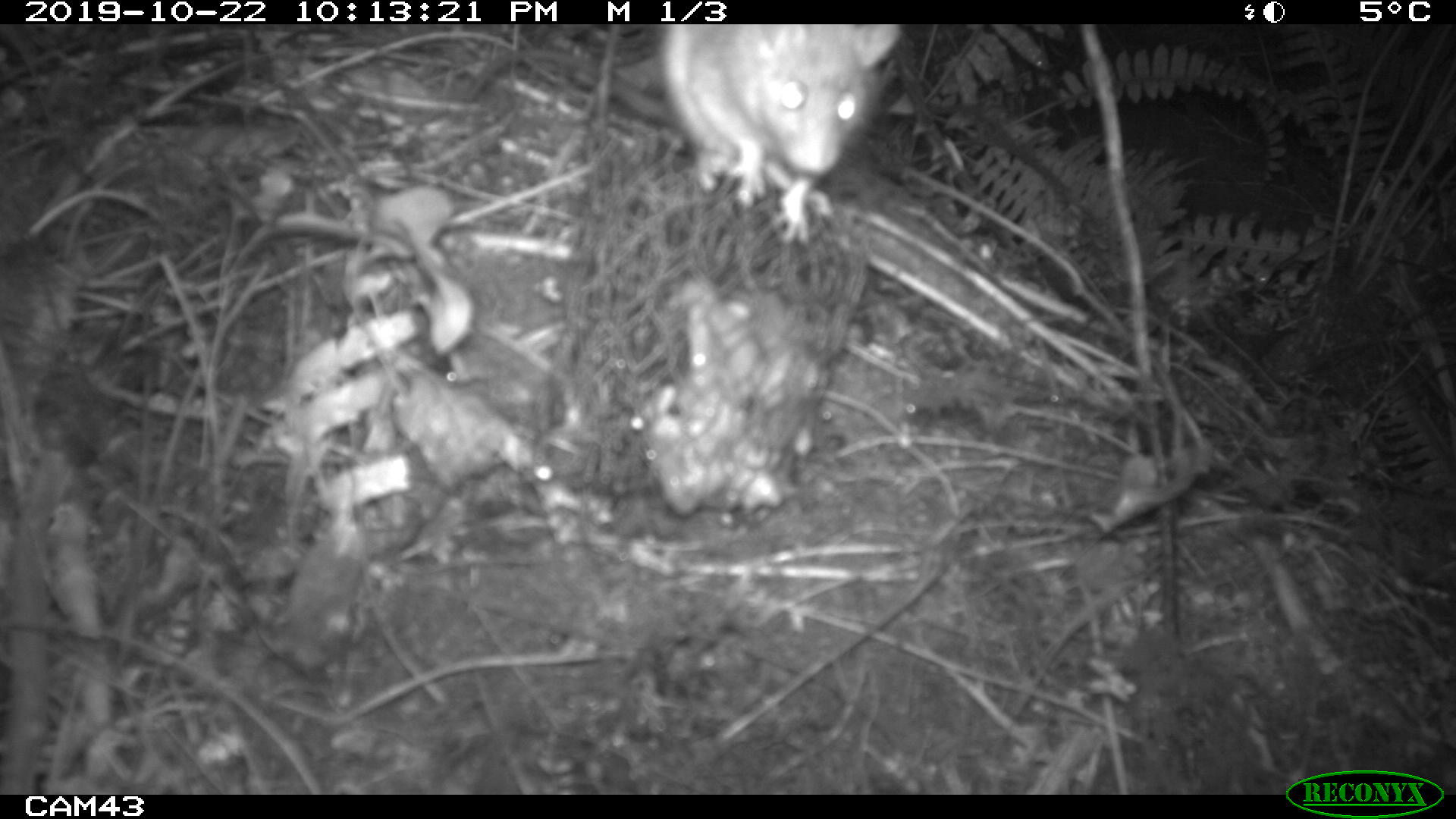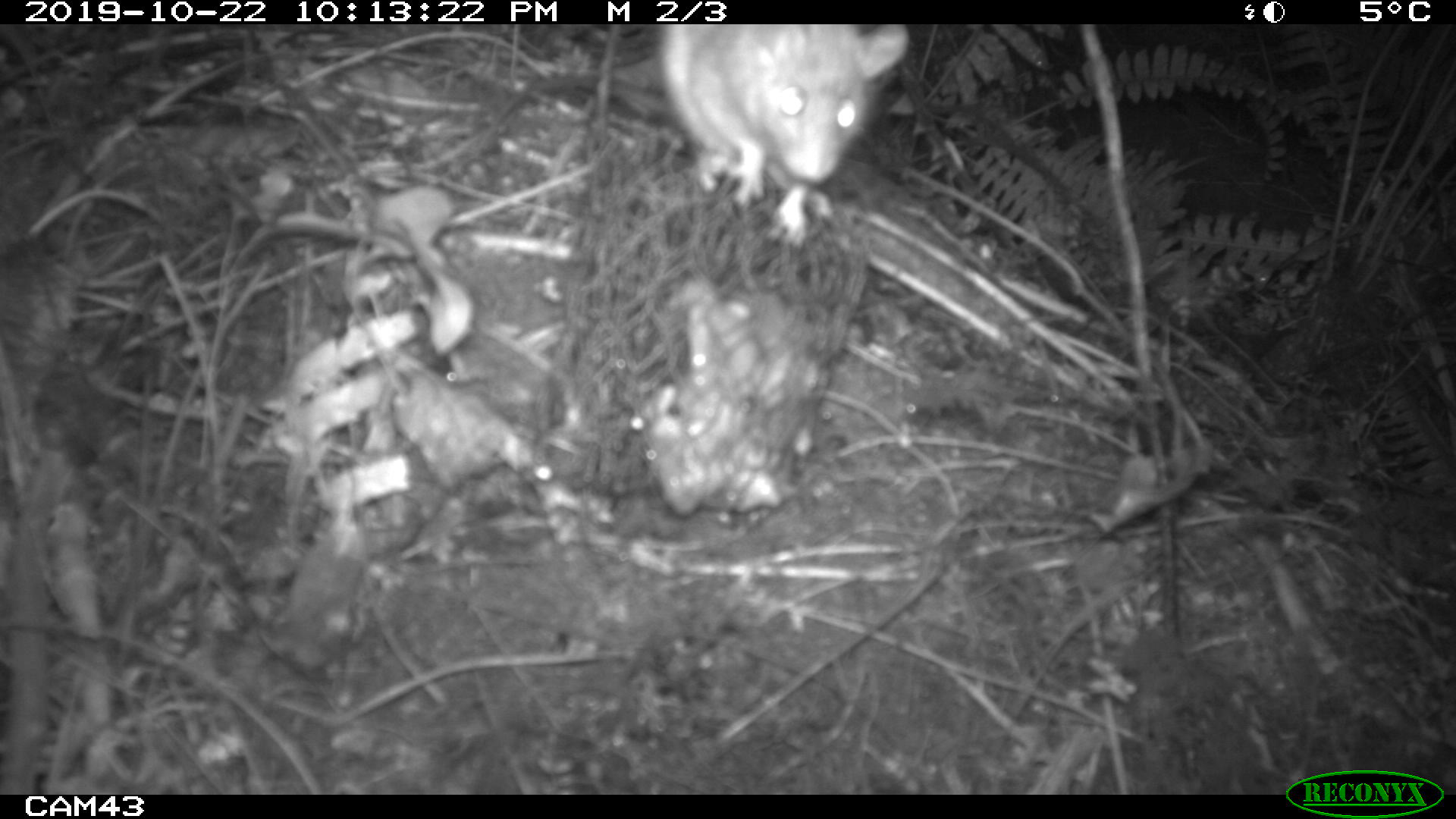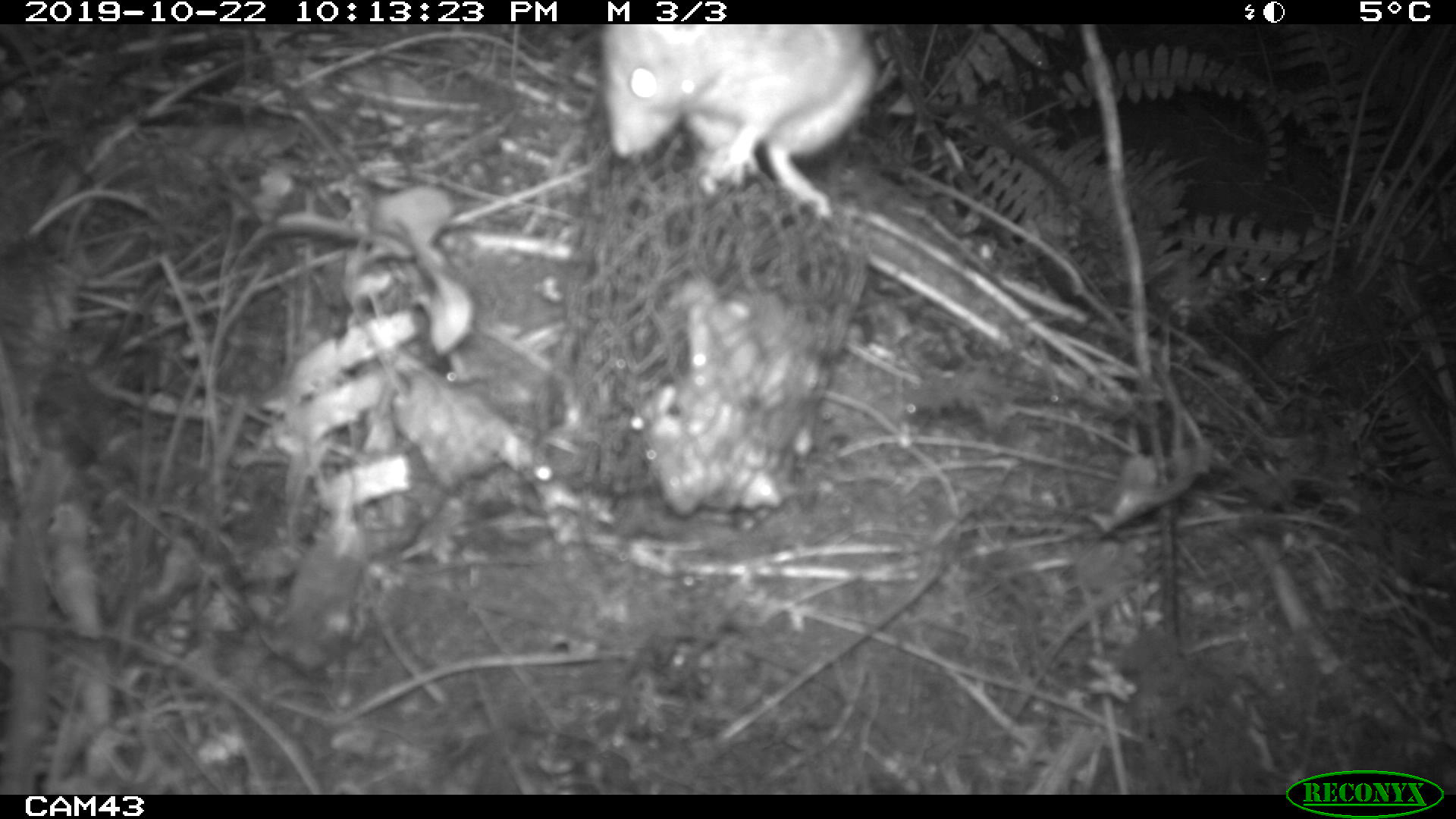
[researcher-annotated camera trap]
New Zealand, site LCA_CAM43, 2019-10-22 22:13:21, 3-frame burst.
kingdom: Animalia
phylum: Chordata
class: Mammalia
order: Rodentia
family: Muridae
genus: Rattus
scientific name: Rattus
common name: rat